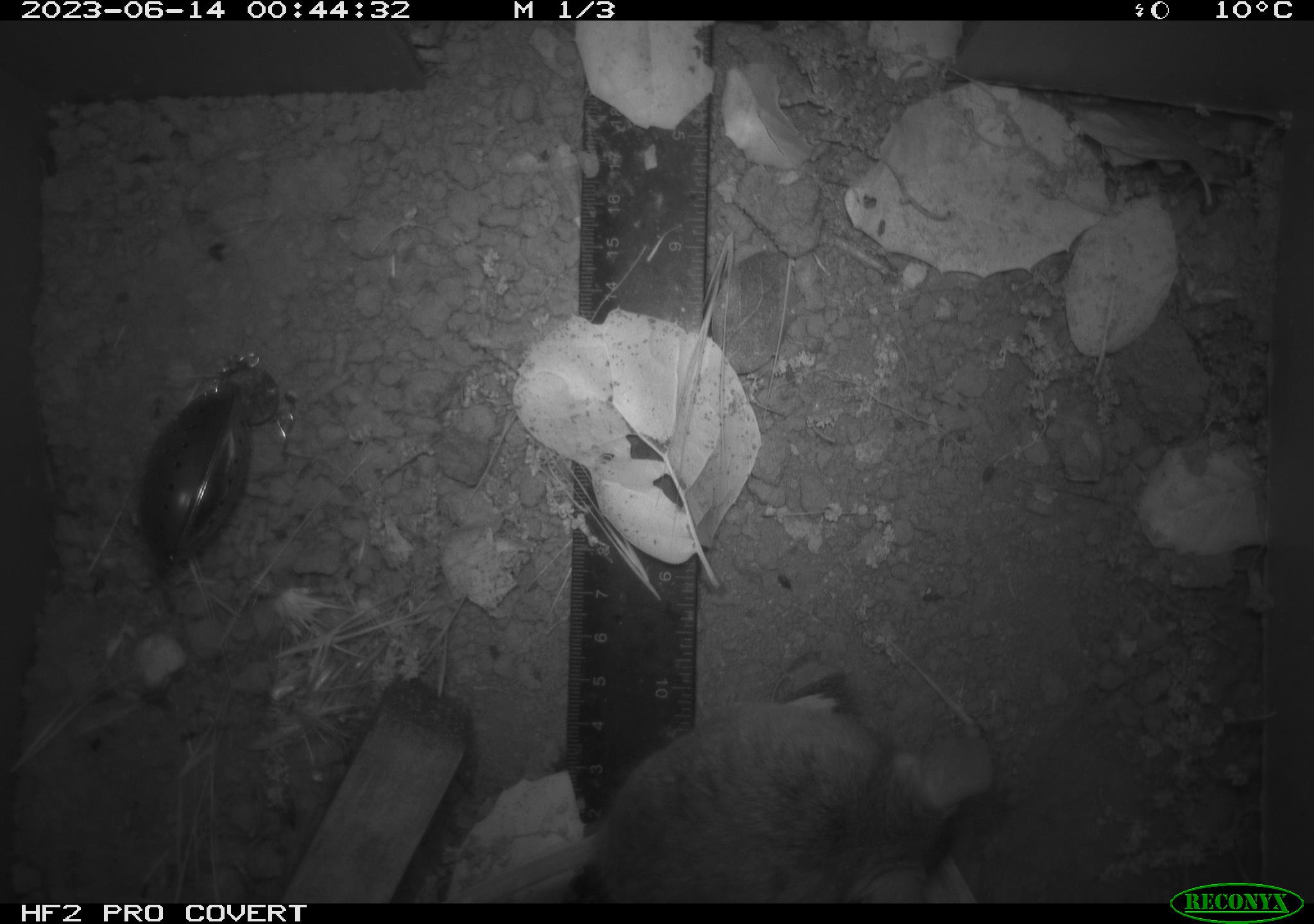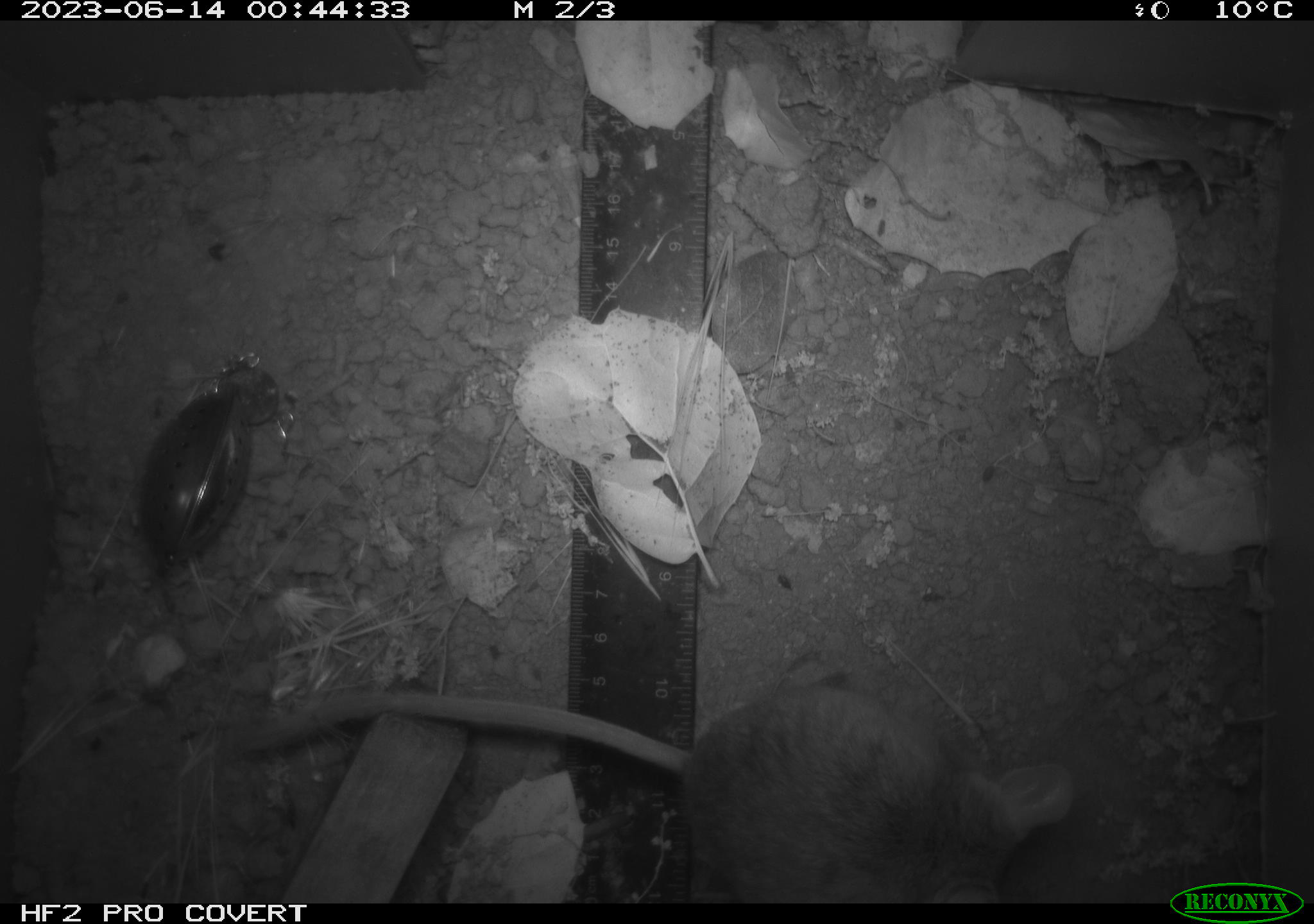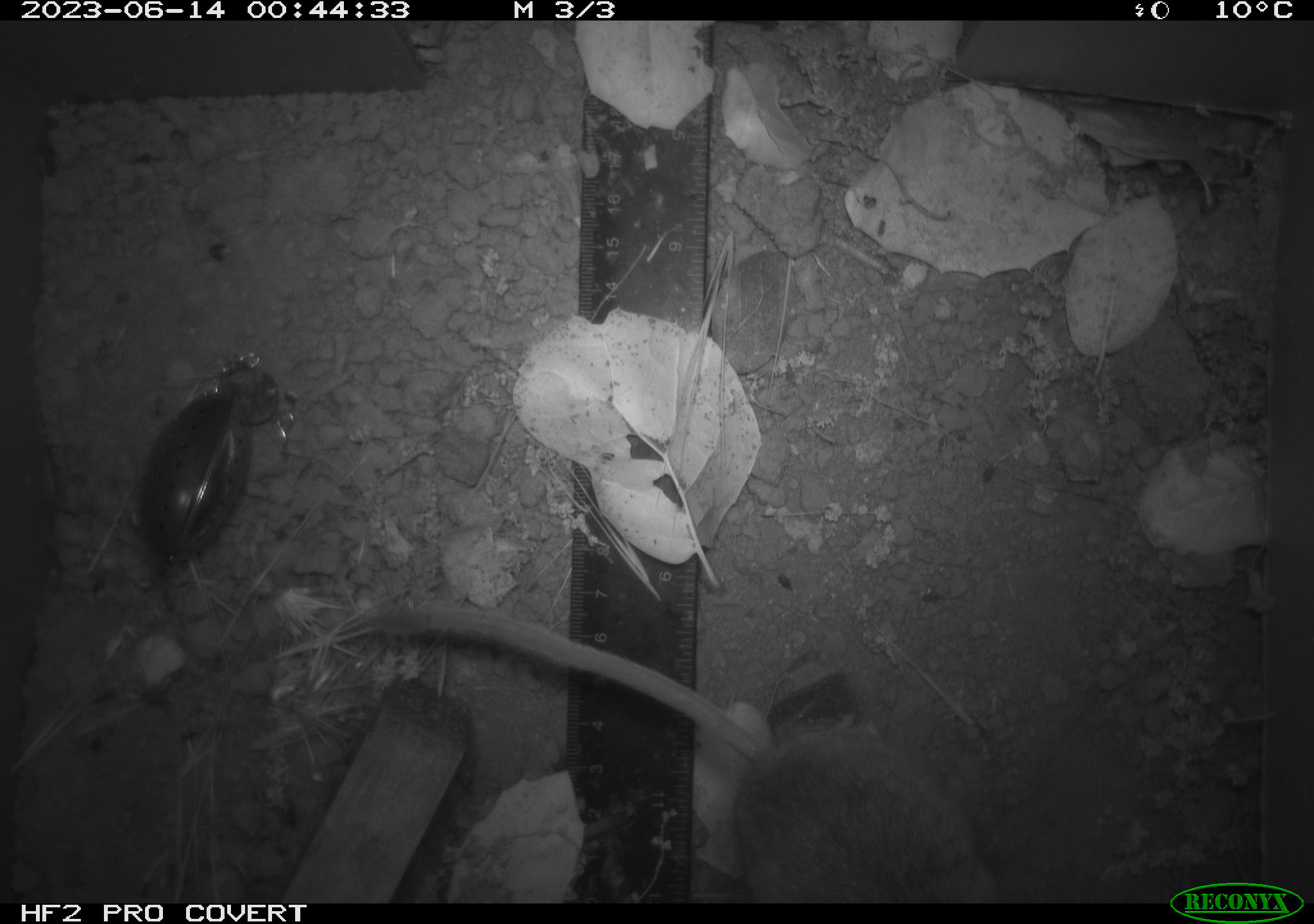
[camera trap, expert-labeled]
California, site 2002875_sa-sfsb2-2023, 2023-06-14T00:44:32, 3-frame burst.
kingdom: Animalia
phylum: Chordata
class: Mammalia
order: Rodentia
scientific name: Rodentia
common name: mouse species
Mouse species (Rodentia).